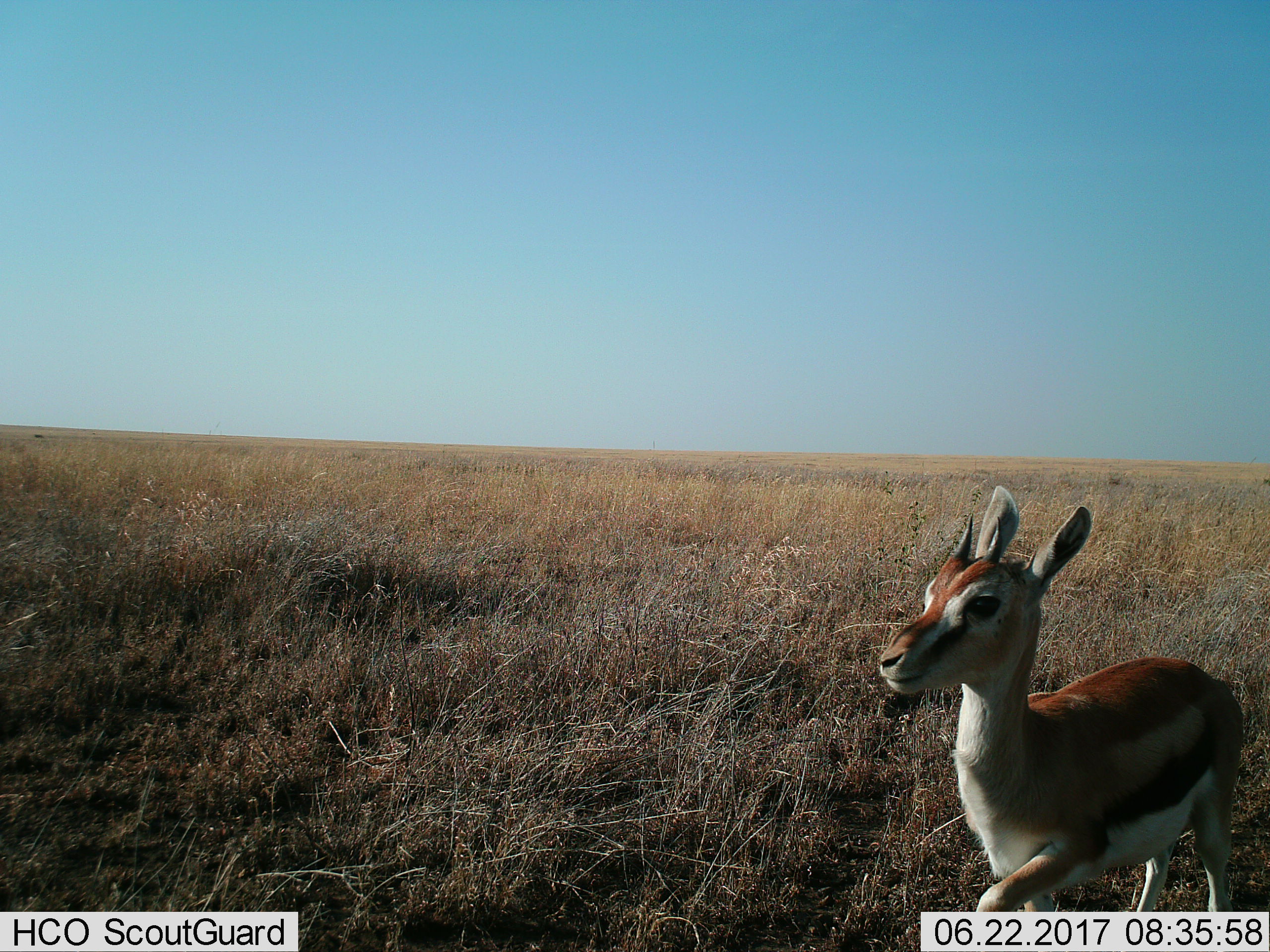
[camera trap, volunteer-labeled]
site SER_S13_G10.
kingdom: Animalia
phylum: Chordata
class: Mammalia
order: Artiodactyla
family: Bovidae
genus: Eudorcas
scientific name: Eudorcas thomsonii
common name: thomson's gazelle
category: gazellethomsons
Gazellethomsons (thomson's gazelle) (Eudorcas thomsonii), count 1. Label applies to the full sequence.